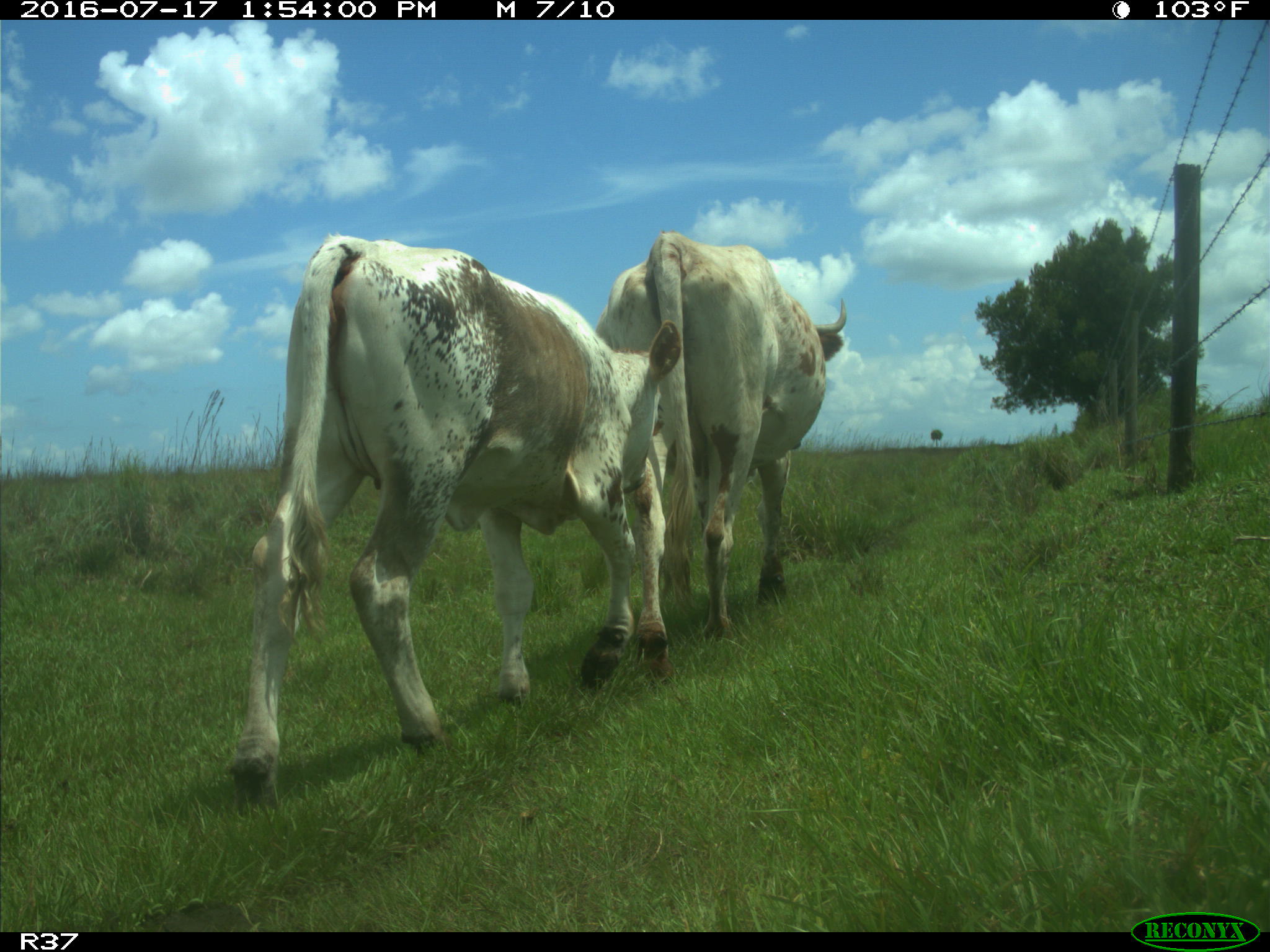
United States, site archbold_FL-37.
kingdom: Animalia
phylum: Chordata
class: Mammalia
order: Artiodactyla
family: Bovidae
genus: Bos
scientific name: Bos taurus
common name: domestic cow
Bos taurus (domestic cow).